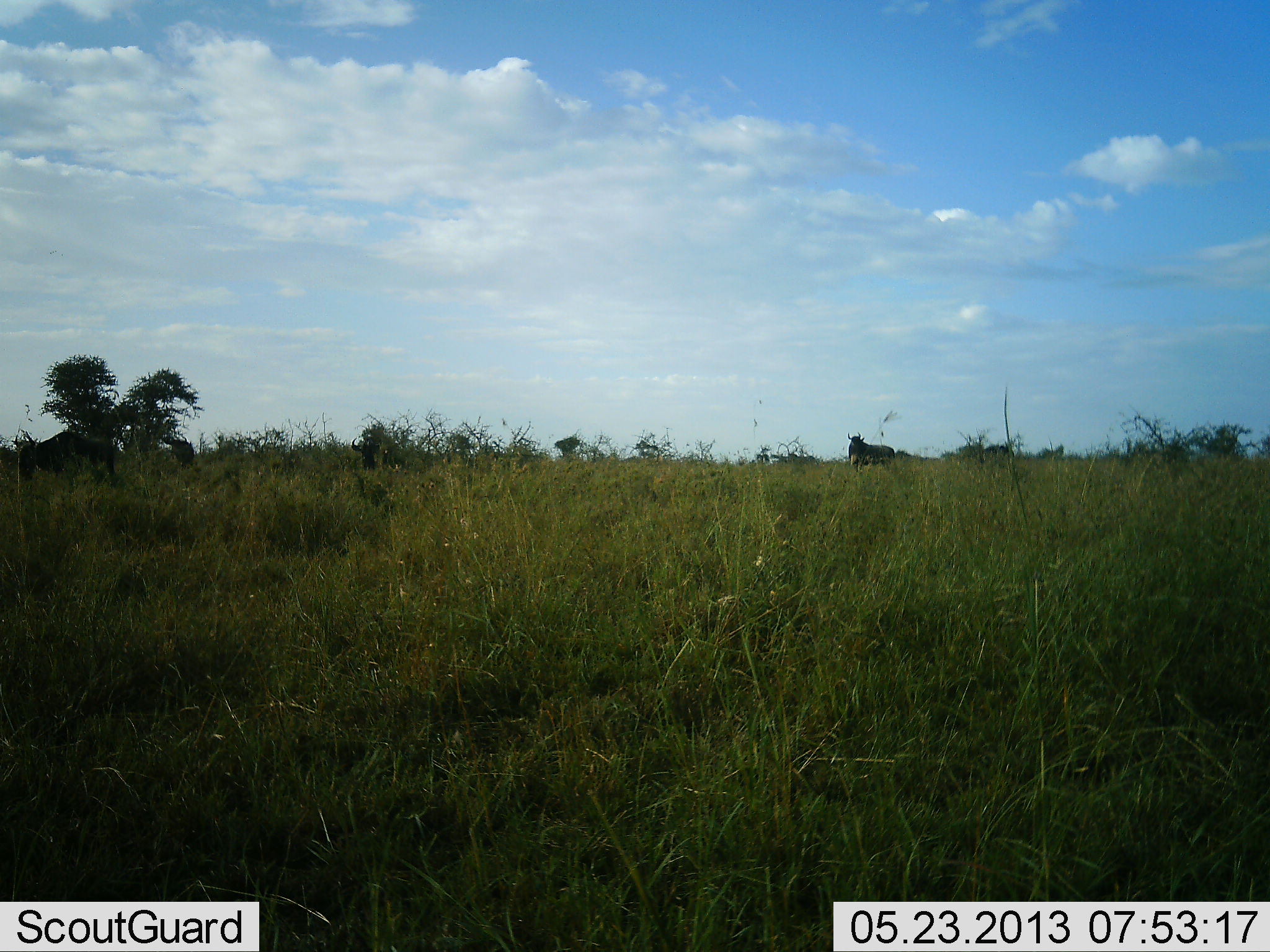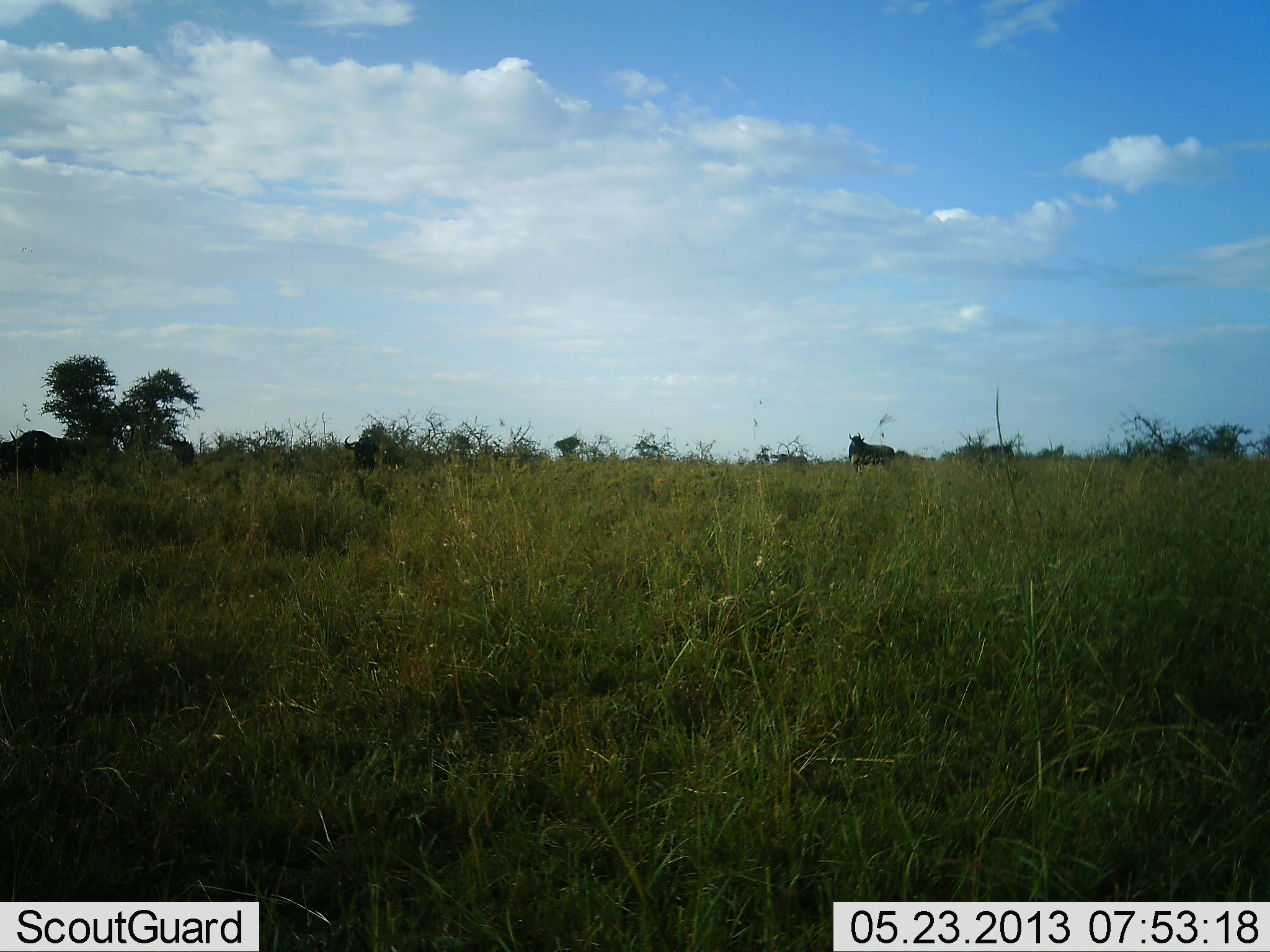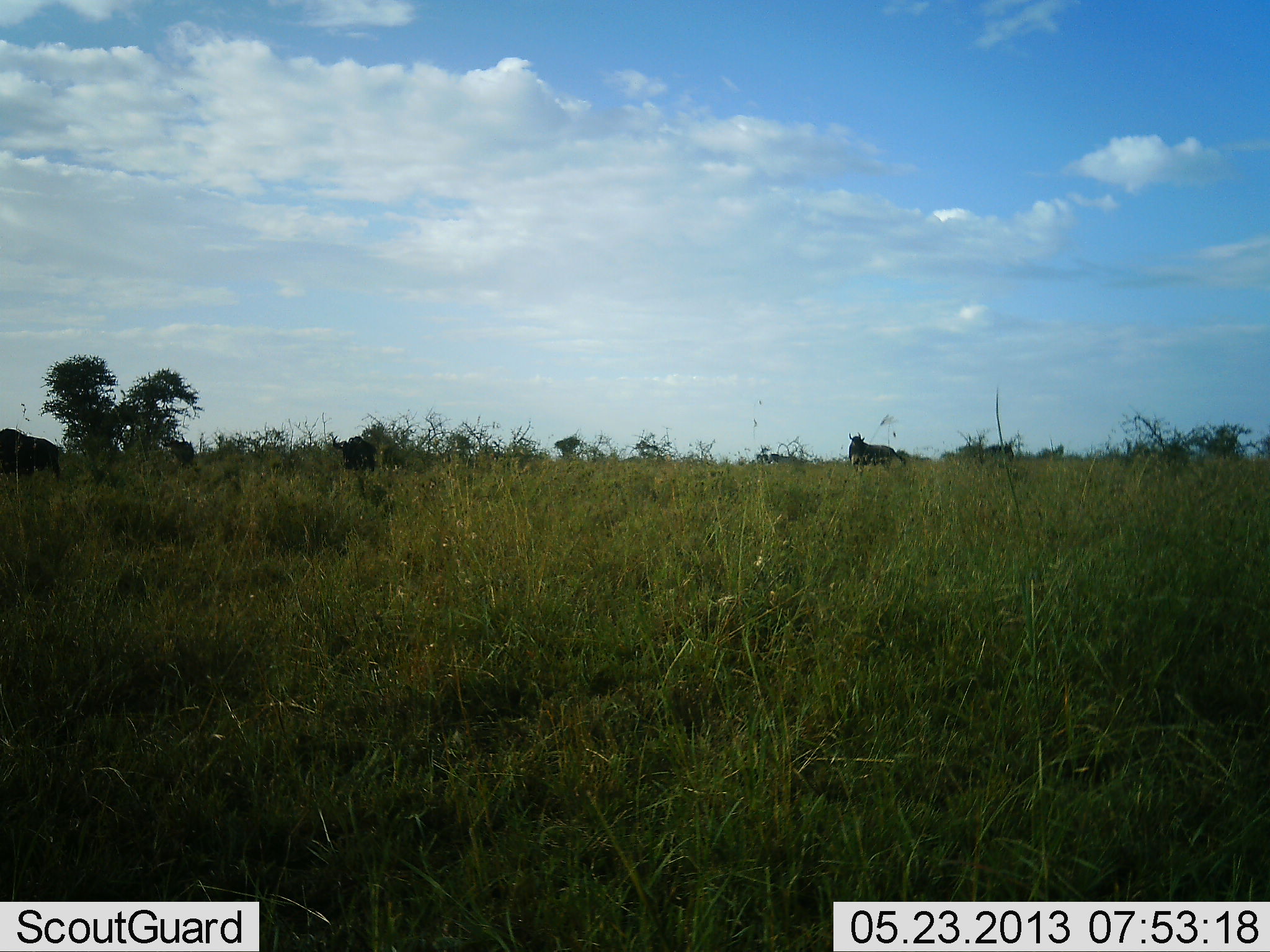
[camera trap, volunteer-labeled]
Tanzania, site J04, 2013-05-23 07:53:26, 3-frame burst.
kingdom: Animalia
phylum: Chordata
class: Mammalia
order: Artiodactyla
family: Bovidae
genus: Connochaetes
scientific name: Connochaetes taurinus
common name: blue wildebeest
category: wildebeest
Wildebeest (blue wildebeest) (Connochaetes taurinus), count 4. Behavior (volunteer vote fractions): standing 37%, resting 0%, moving 95%, interacting 0%. Young present (vote fraction): 0%. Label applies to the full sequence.